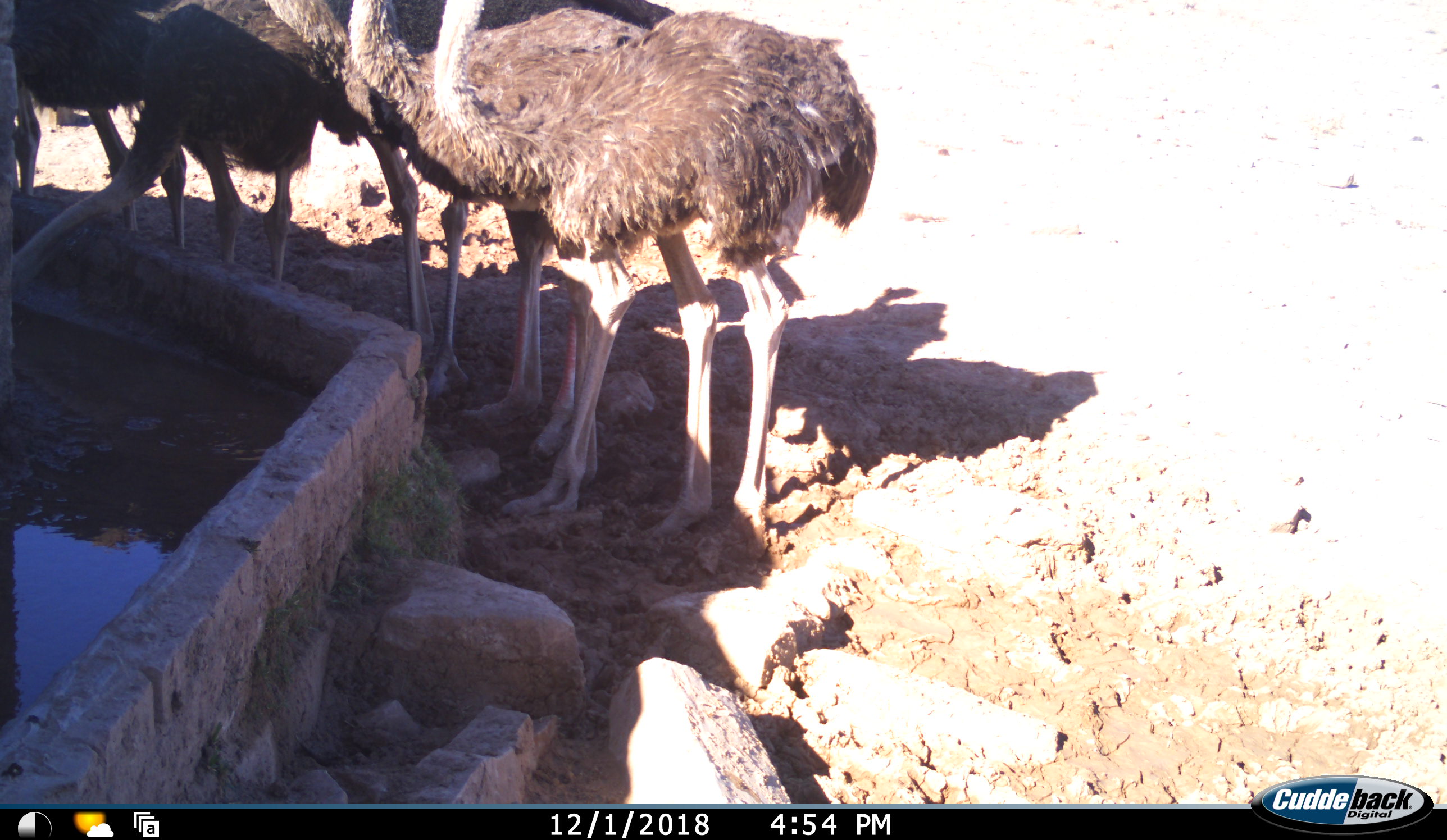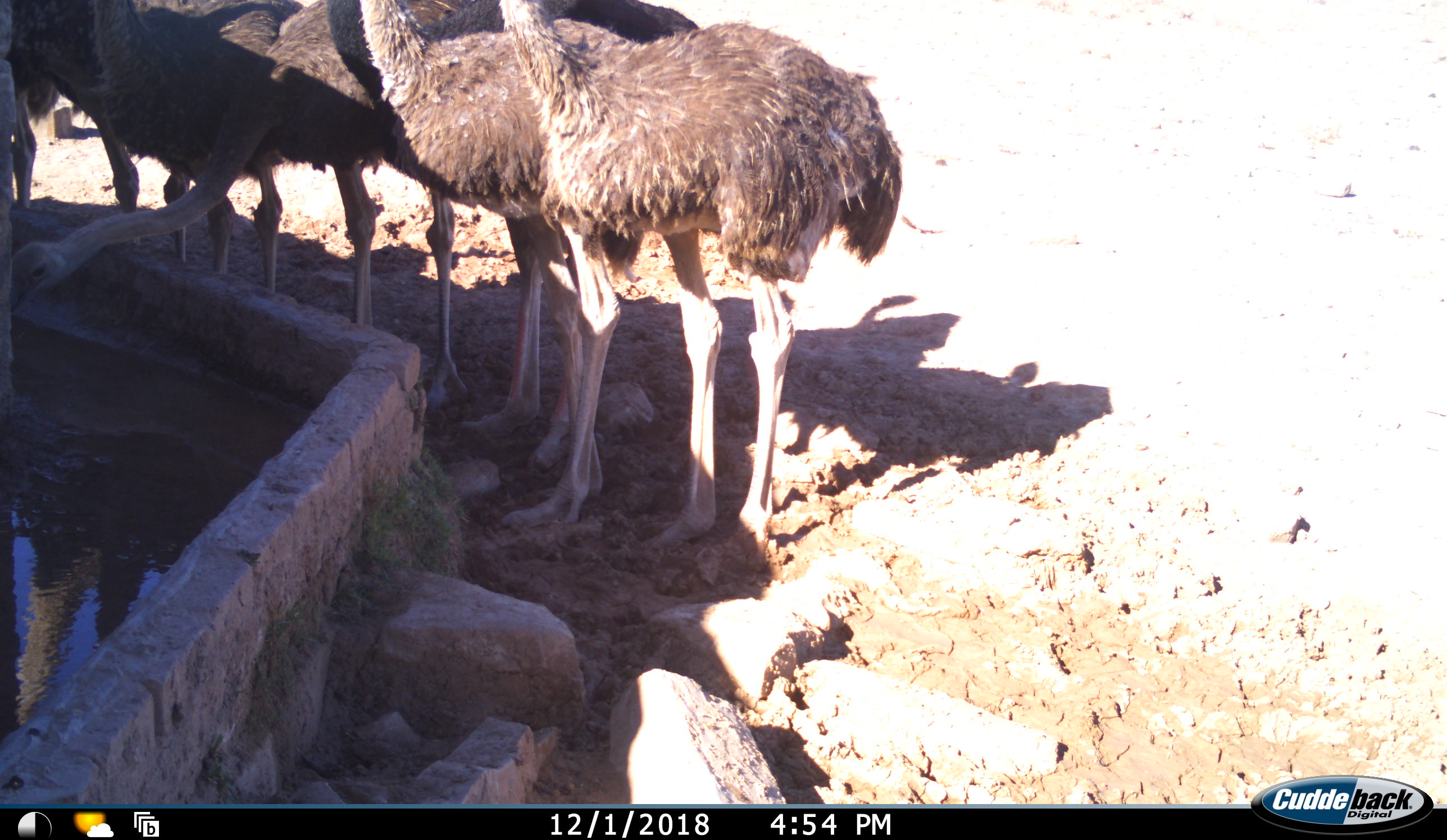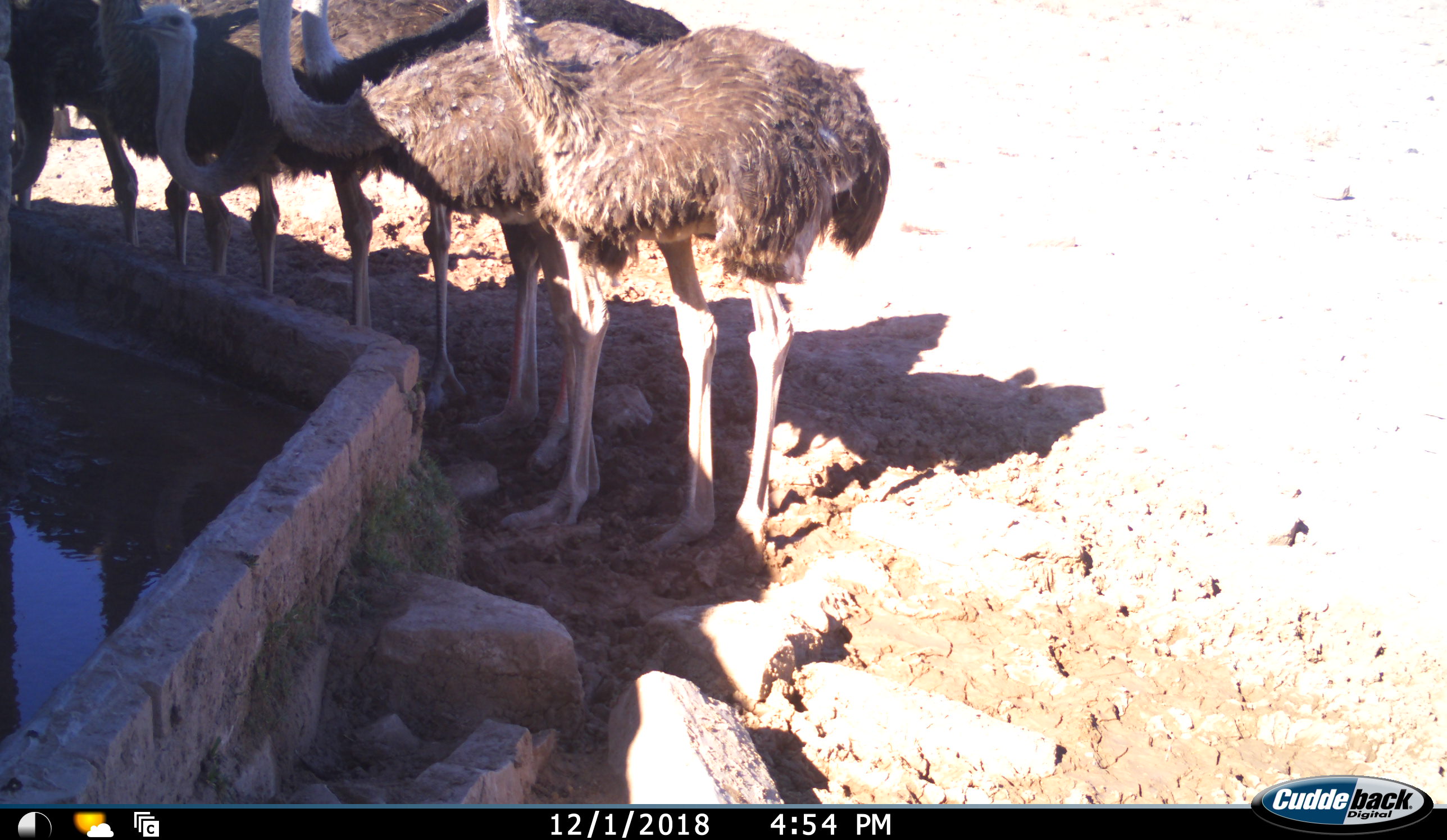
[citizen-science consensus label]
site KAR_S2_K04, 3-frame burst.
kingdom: Animalia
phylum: Chordata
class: Aves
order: Struthioniformes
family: Struthionidae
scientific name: Struthionidae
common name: ostrich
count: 7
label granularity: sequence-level